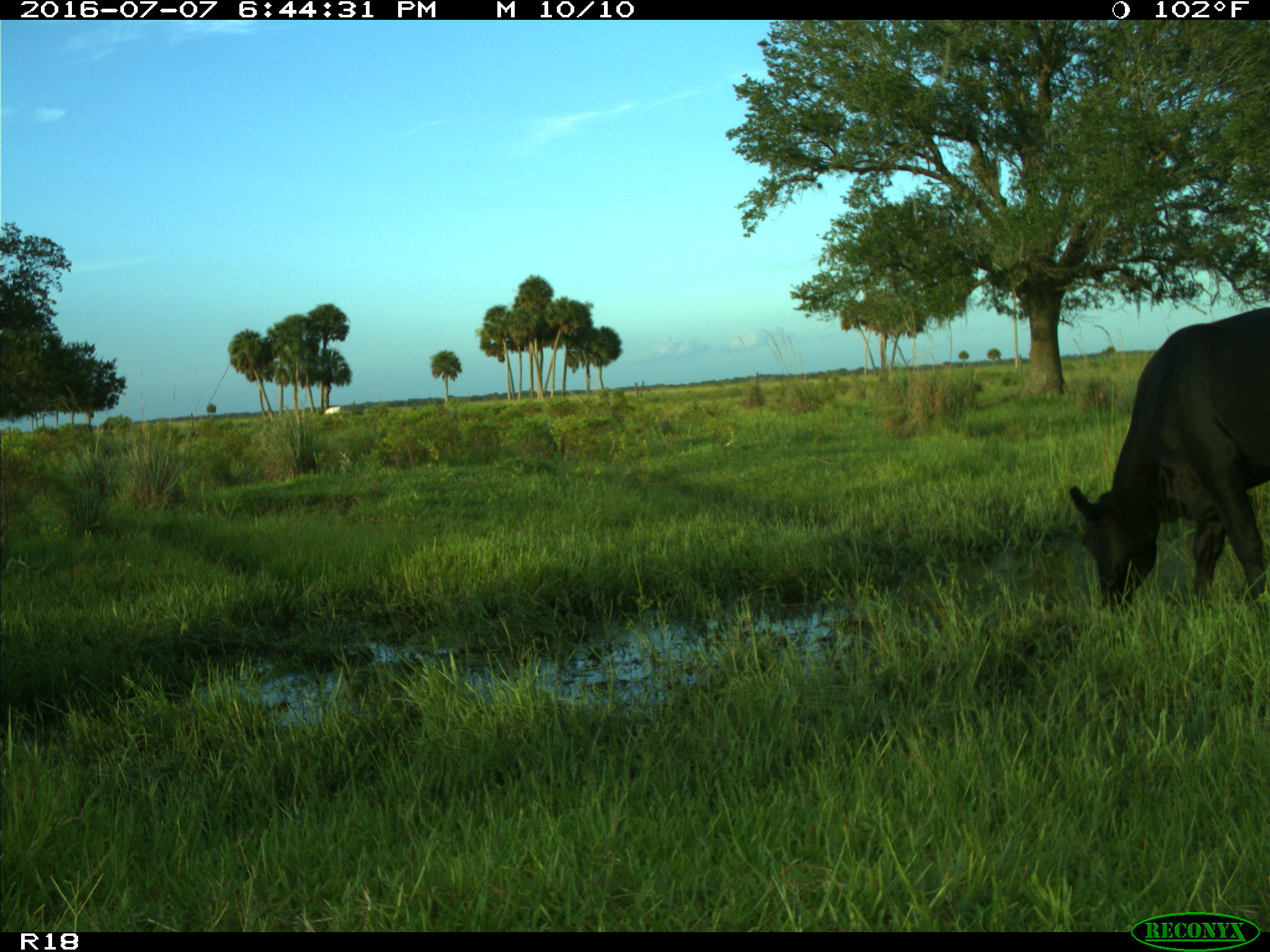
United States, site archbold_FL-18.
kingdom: Animalia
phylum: Chordata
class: Mammalia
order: Artiodactyla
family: Bovidae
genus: Bos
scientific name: Bos taurus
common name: domestic cow